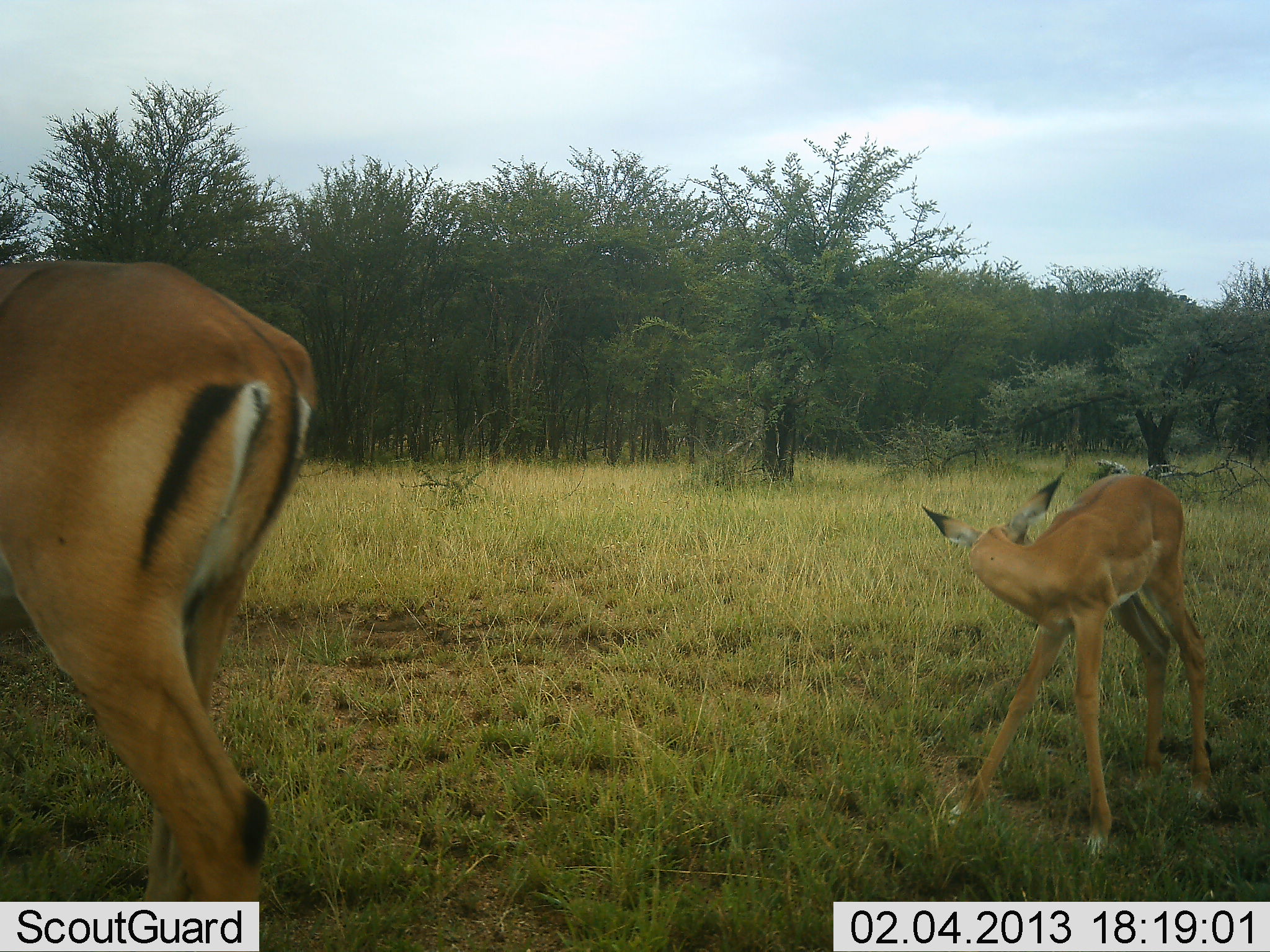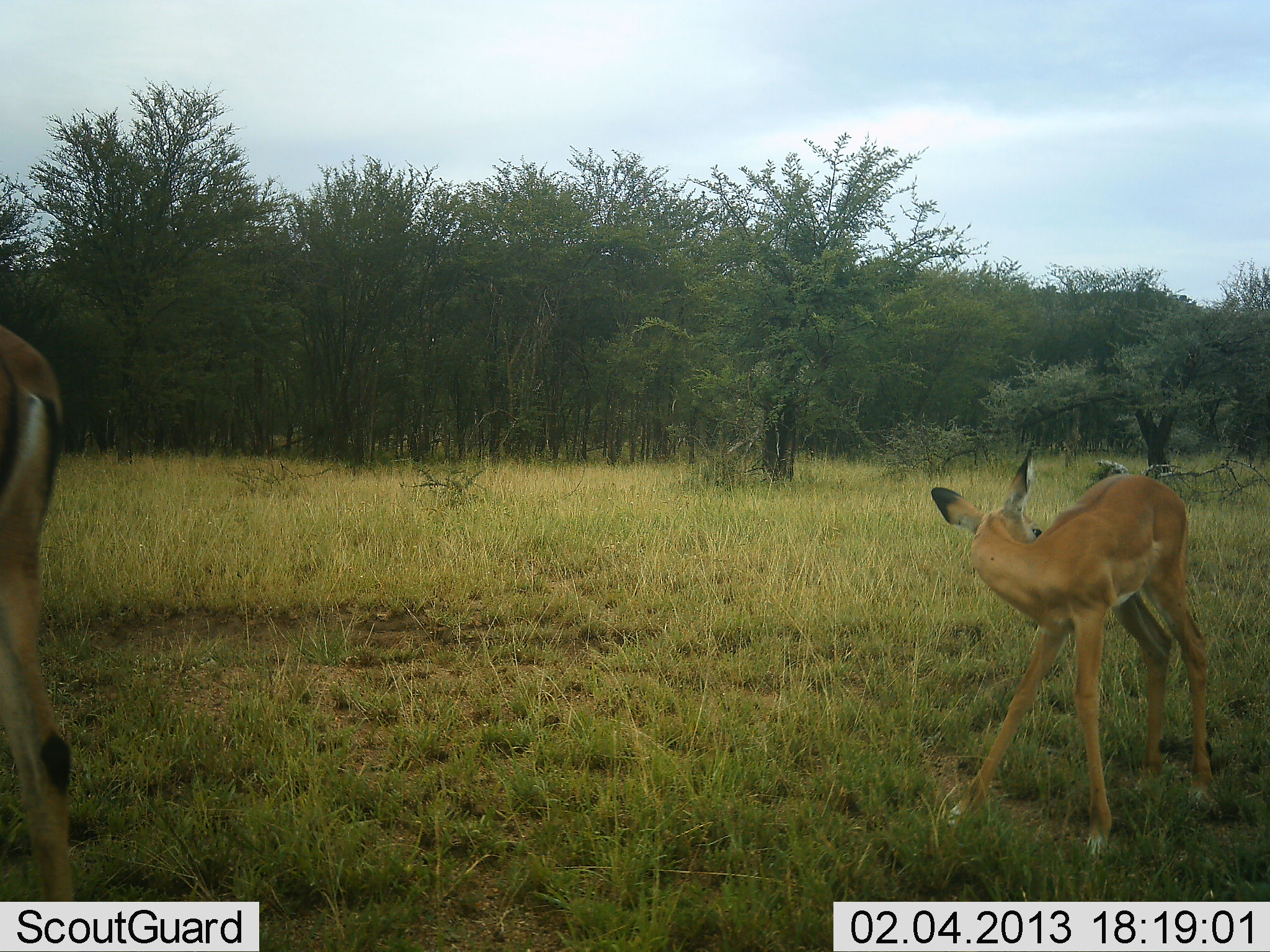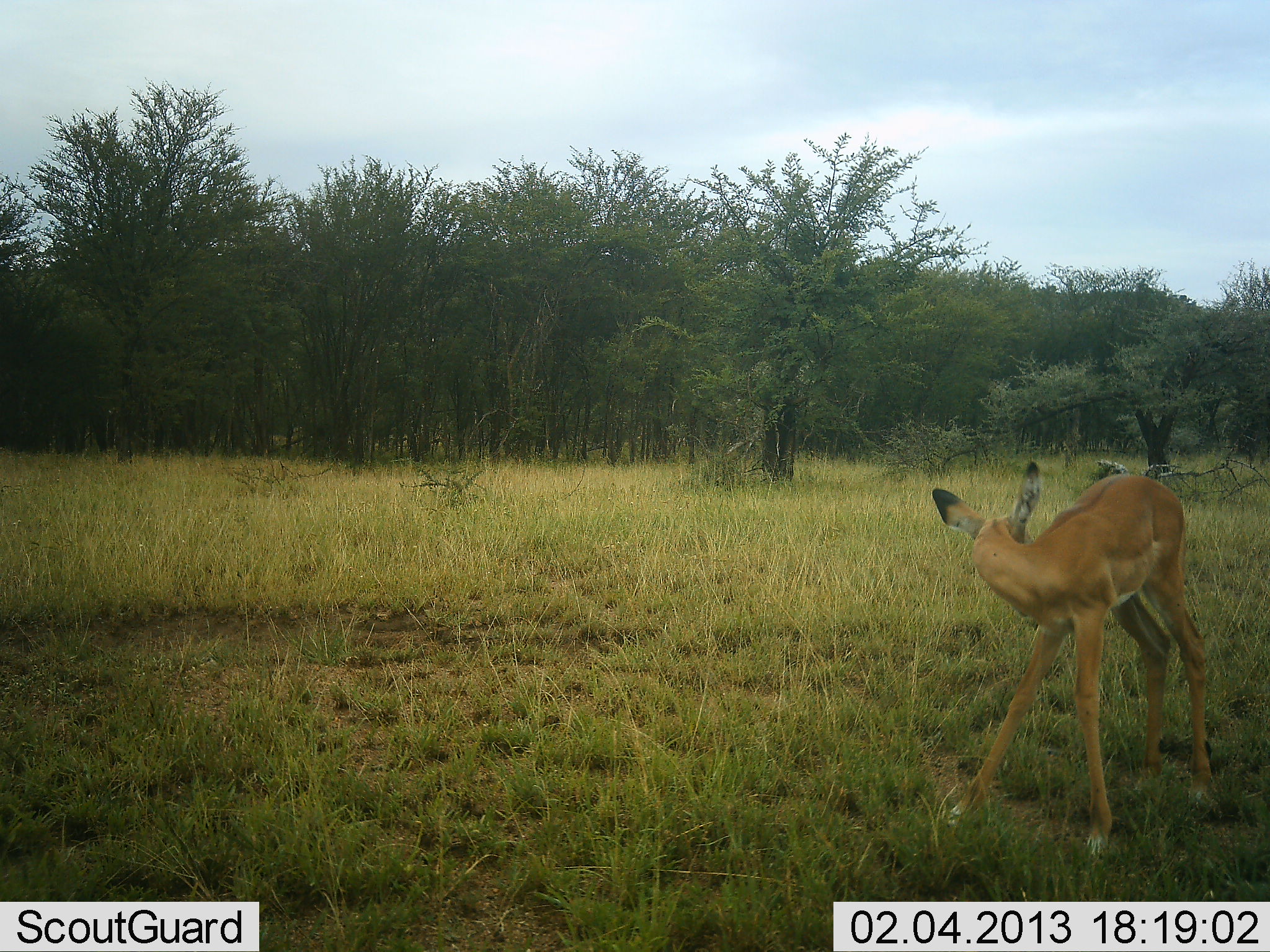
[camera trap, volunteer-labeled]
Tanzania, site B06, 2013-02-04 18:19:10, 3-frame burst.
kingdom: Animalia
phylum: Chordata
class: Mammalia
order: Artiodactyla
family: Bovidae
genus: Aepyceros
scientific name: Aepyceros melampus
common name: impala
Impala (Aepyceros melampus), count 2. Behavior (volunteer vote fractions): standing 89%, resting 4%, moving 79%, interacting 4%. Young present (vote fraction): 71%. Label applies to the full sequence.